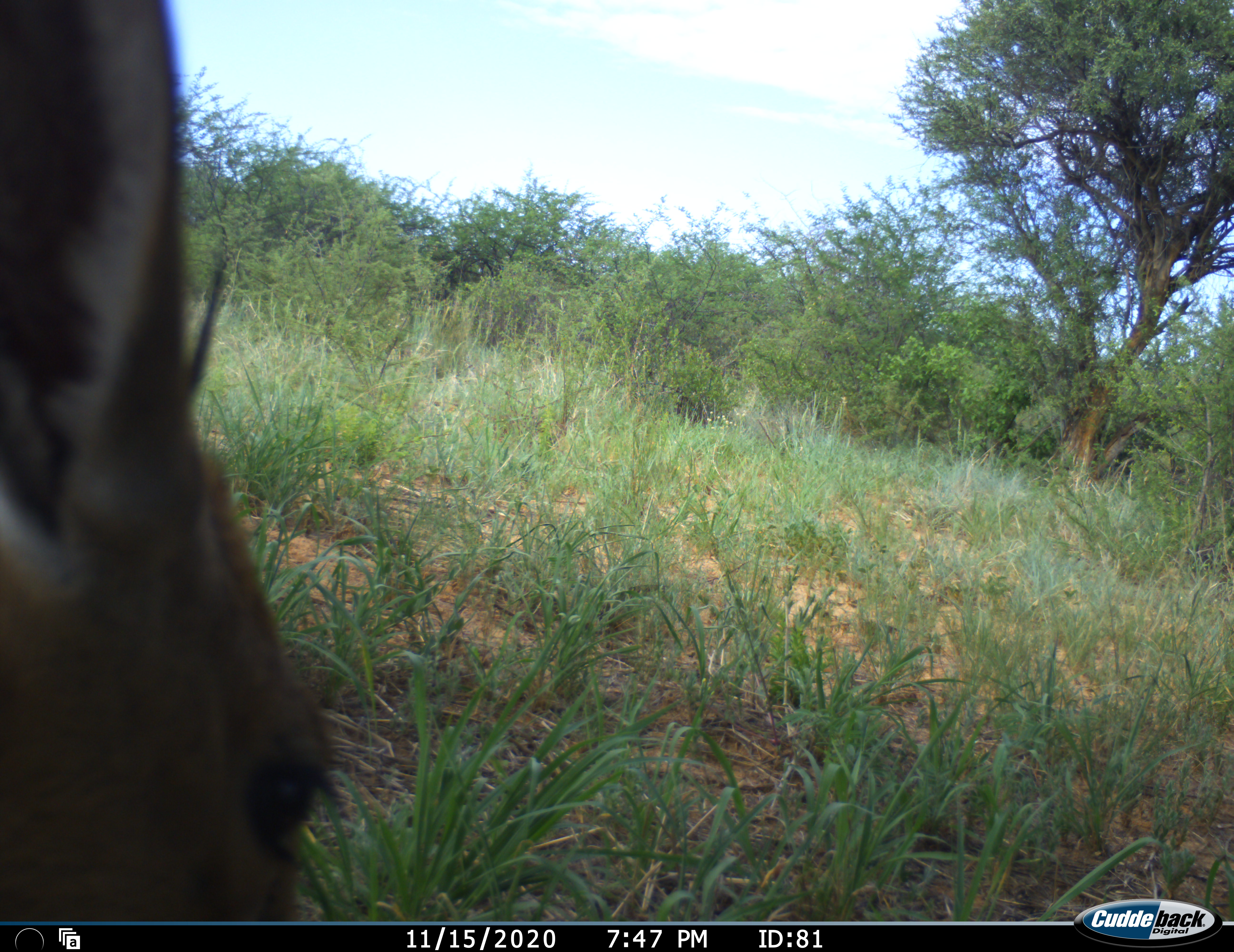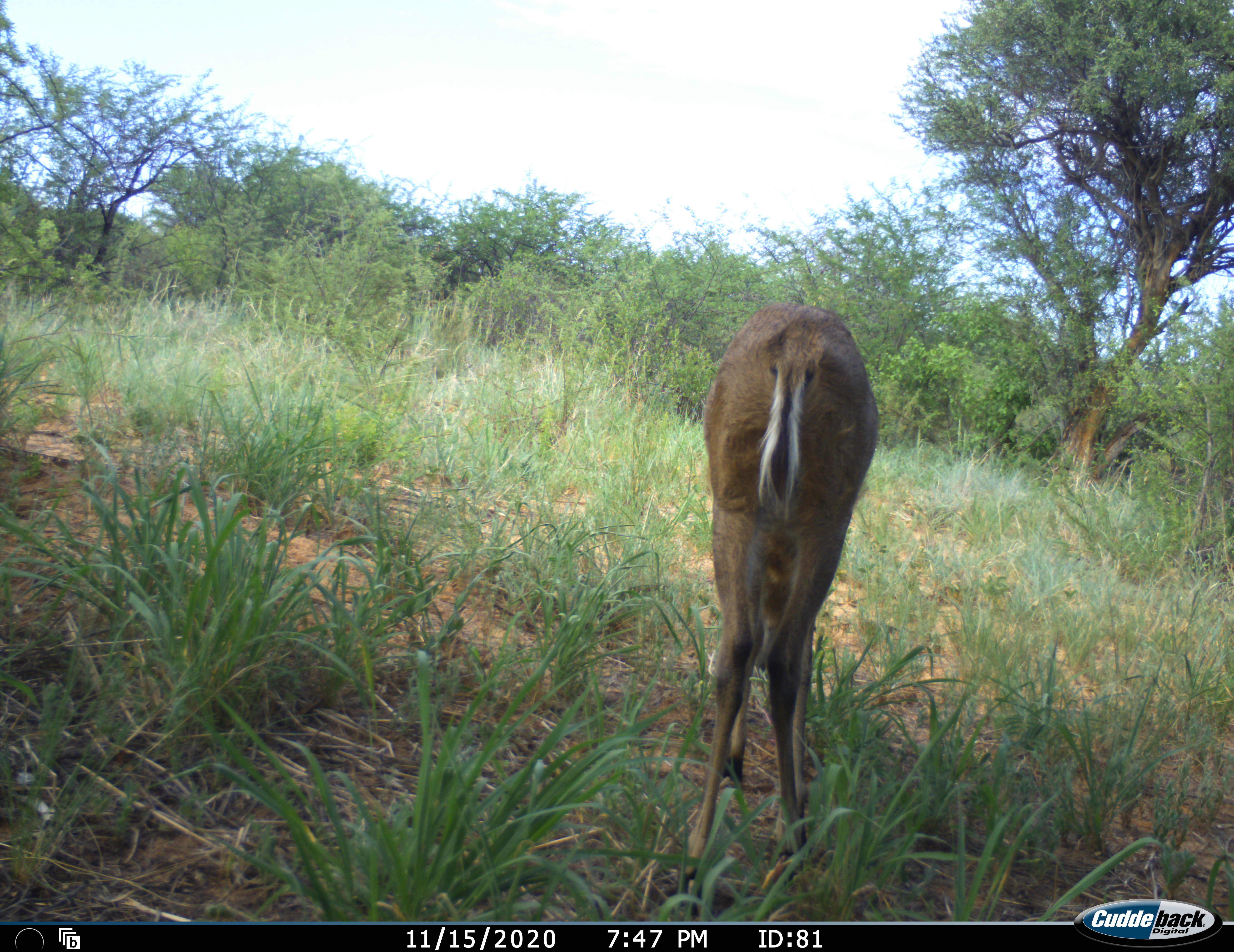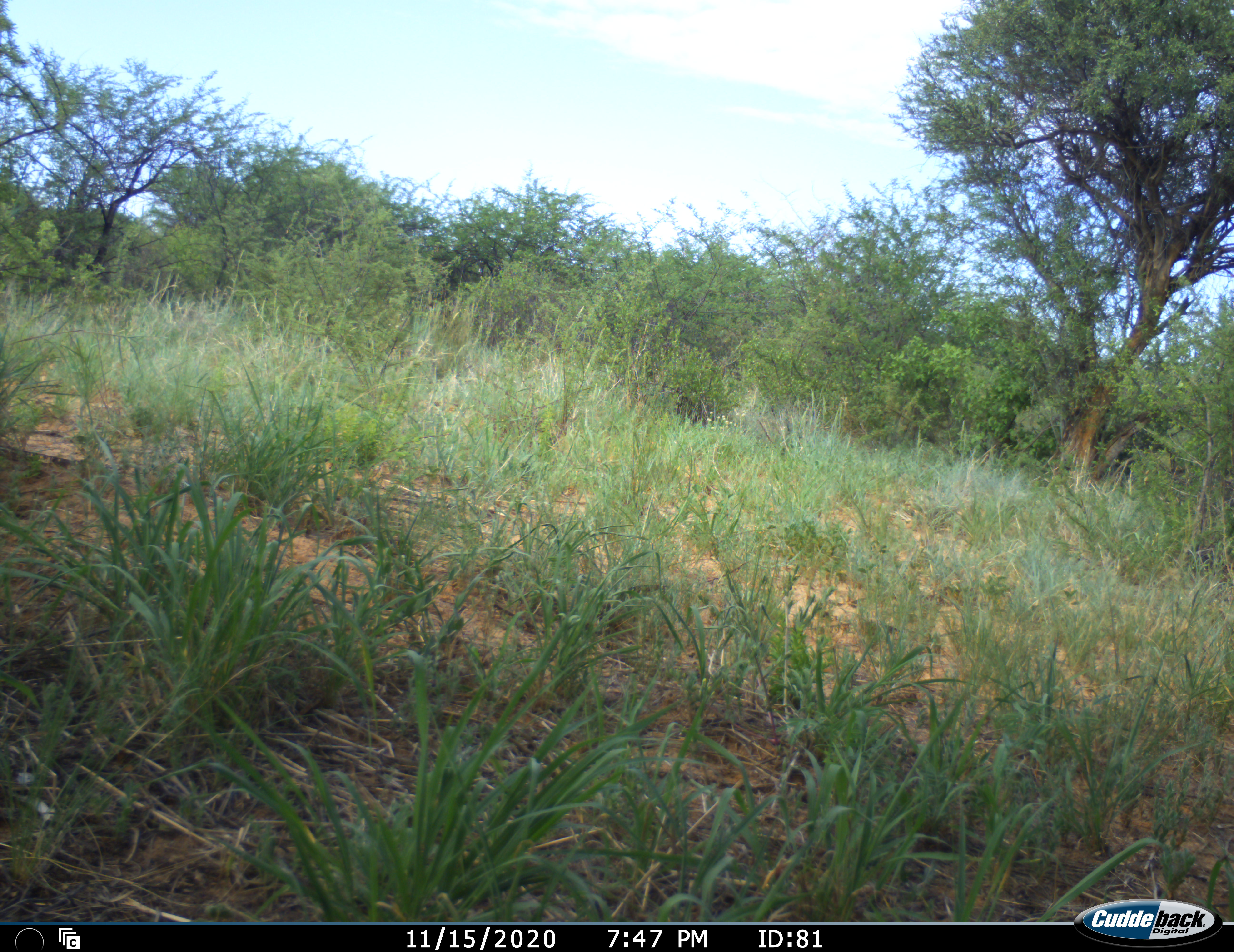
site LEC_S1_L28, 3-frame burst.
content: unidentified animal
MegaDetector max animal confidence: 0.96